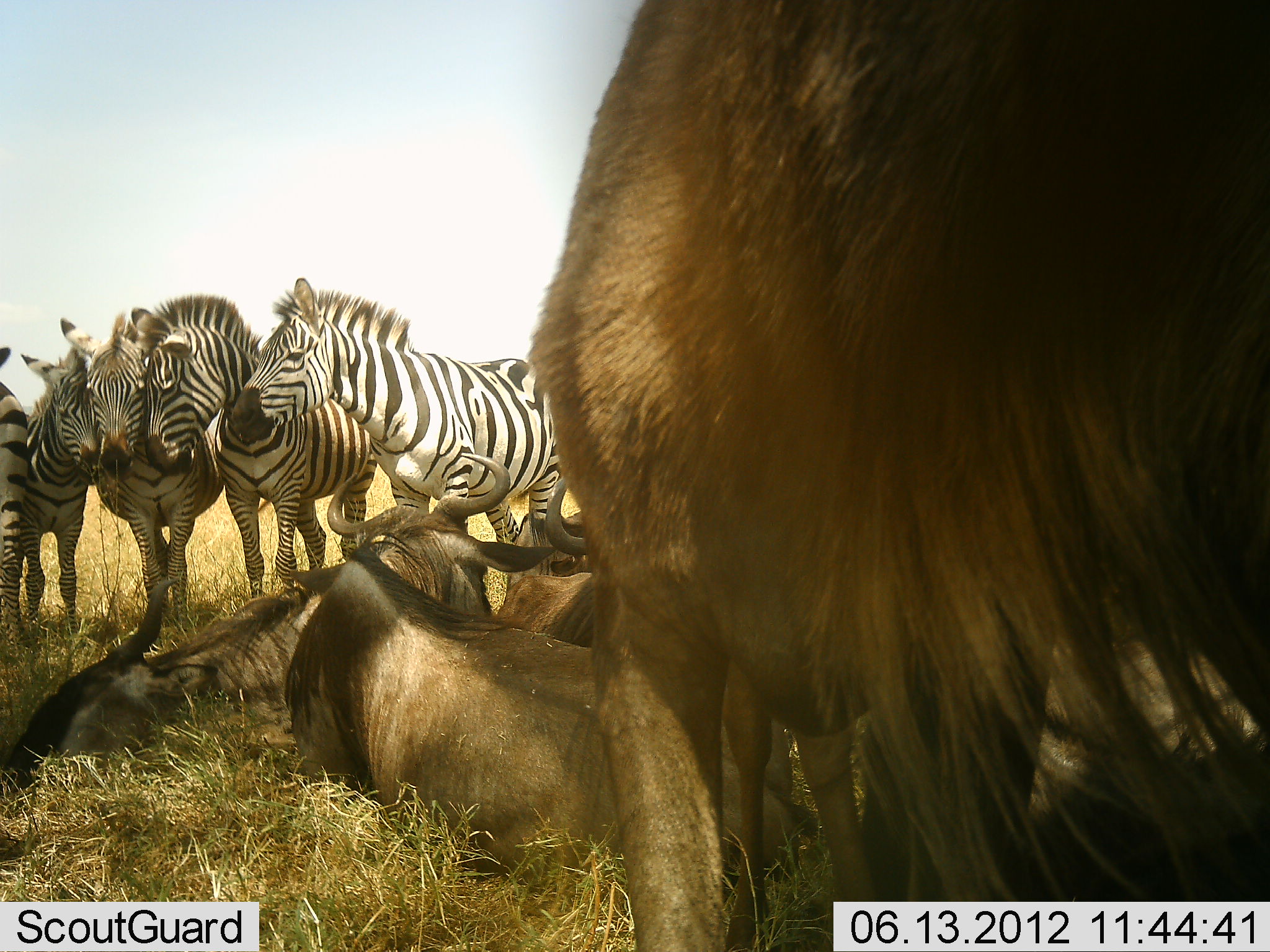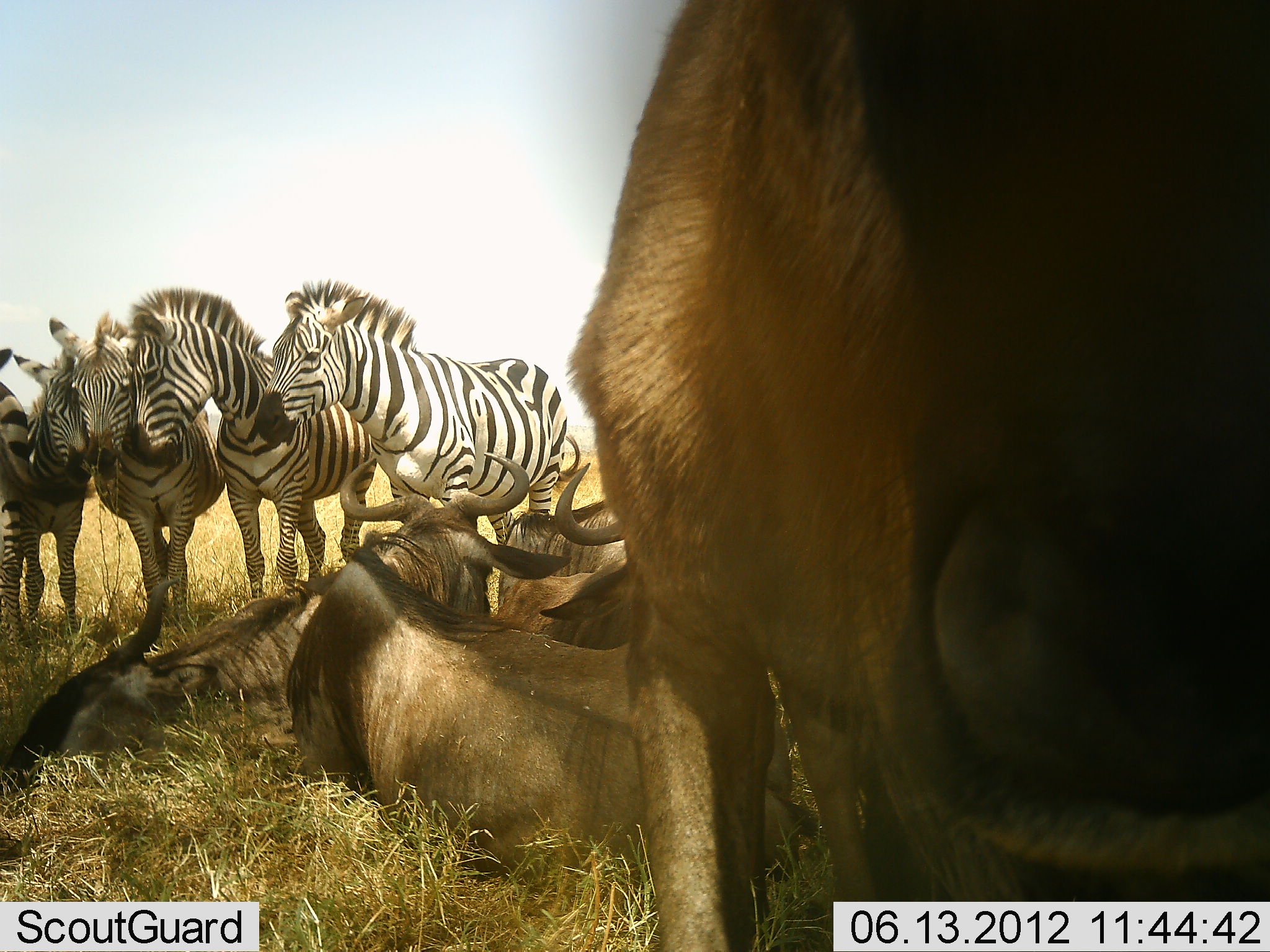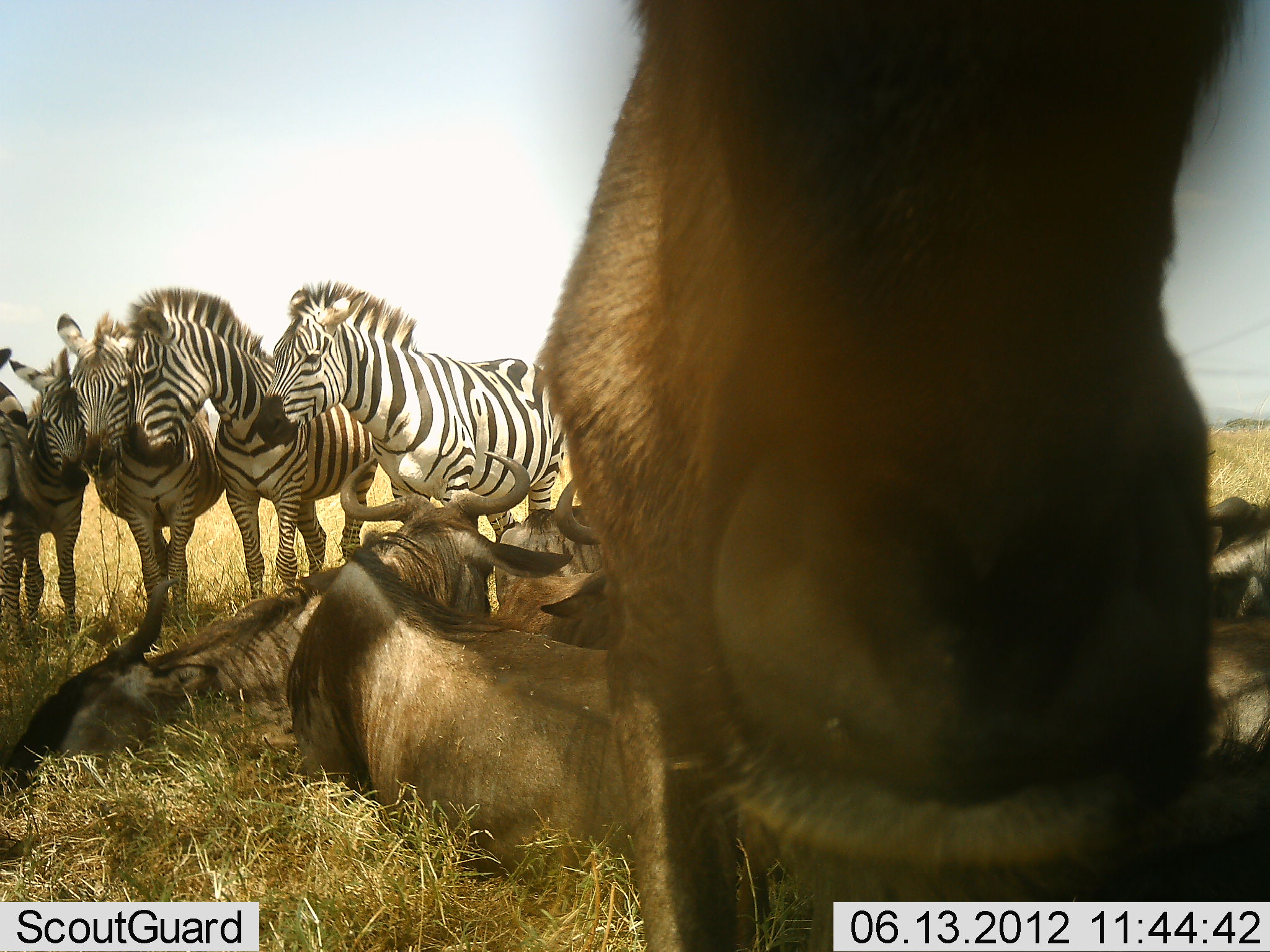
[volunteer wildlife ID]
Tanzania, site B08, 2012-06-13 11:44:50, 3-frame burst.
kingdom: Animalia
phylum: Chordata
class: Mammalia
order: Artiodactyla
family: Bovidae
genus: Connochaetes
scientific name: Connochaetes taurinus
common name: blue wildebeest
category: wildebeest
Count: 5.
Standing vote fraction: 80%.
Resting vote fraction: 100%.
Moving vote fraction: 0%.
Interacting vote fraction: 0%.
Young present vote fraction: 0%.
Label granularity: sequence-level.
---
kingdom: Animalia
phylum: Chordata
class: Mammalia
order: Perissodactyla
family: Equidae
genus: Equus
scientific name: Equus quagga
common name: plains zebra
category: zebra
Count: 4.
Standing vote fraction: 91%.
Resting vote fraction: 0%.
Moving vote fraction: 0%.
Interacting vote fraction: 45%.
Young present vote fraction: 18%.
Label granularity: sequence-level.